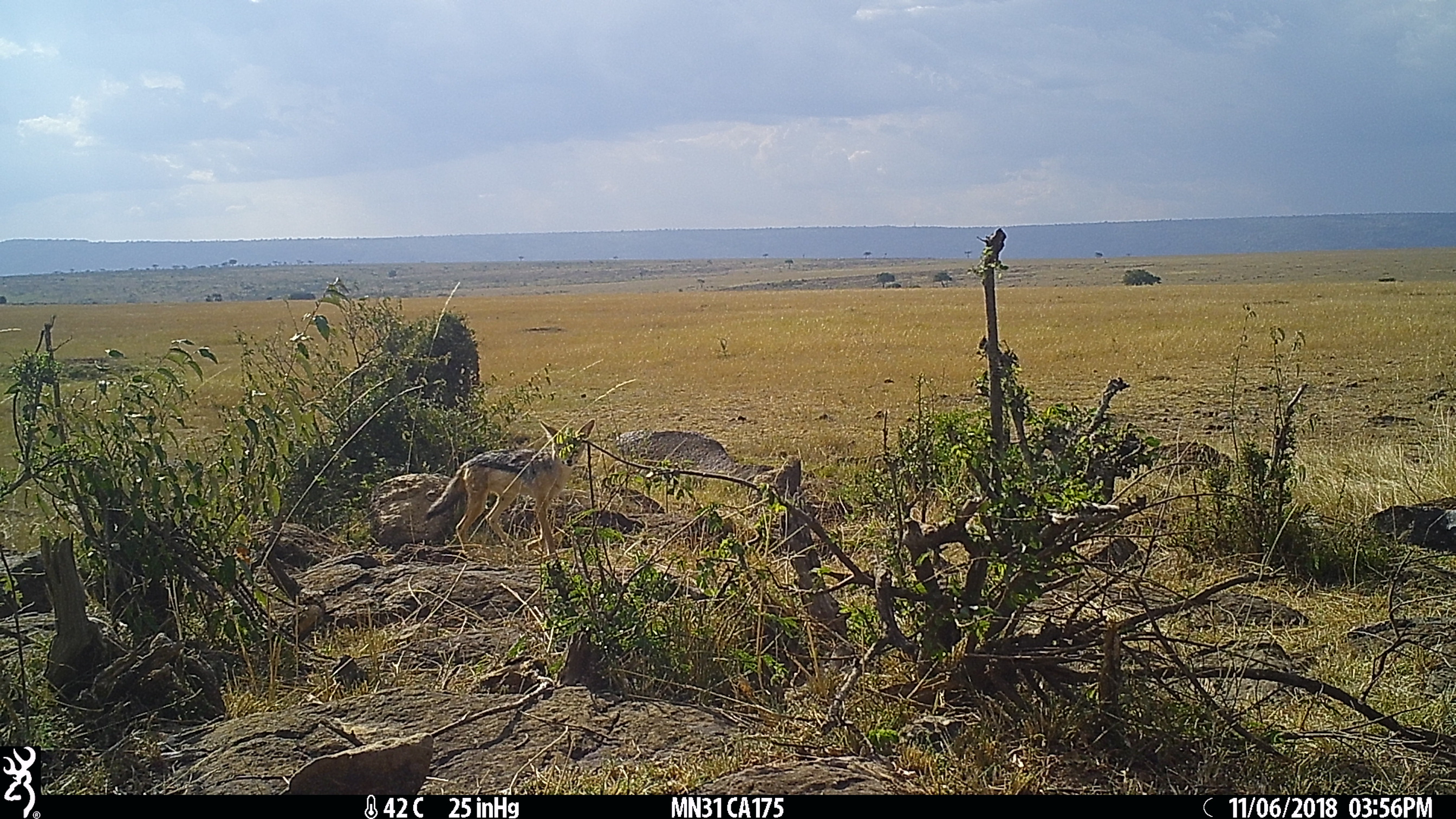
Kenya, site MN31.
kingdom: Animalia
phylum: Chordata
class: Mammalia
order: Carnivora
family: Canidae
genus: Lupulella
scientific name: Lupulella mesomelas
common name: black-backed jackal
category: jackal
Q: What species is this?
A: Jackal (black-backed jackal) (Lupulella mesomelas).